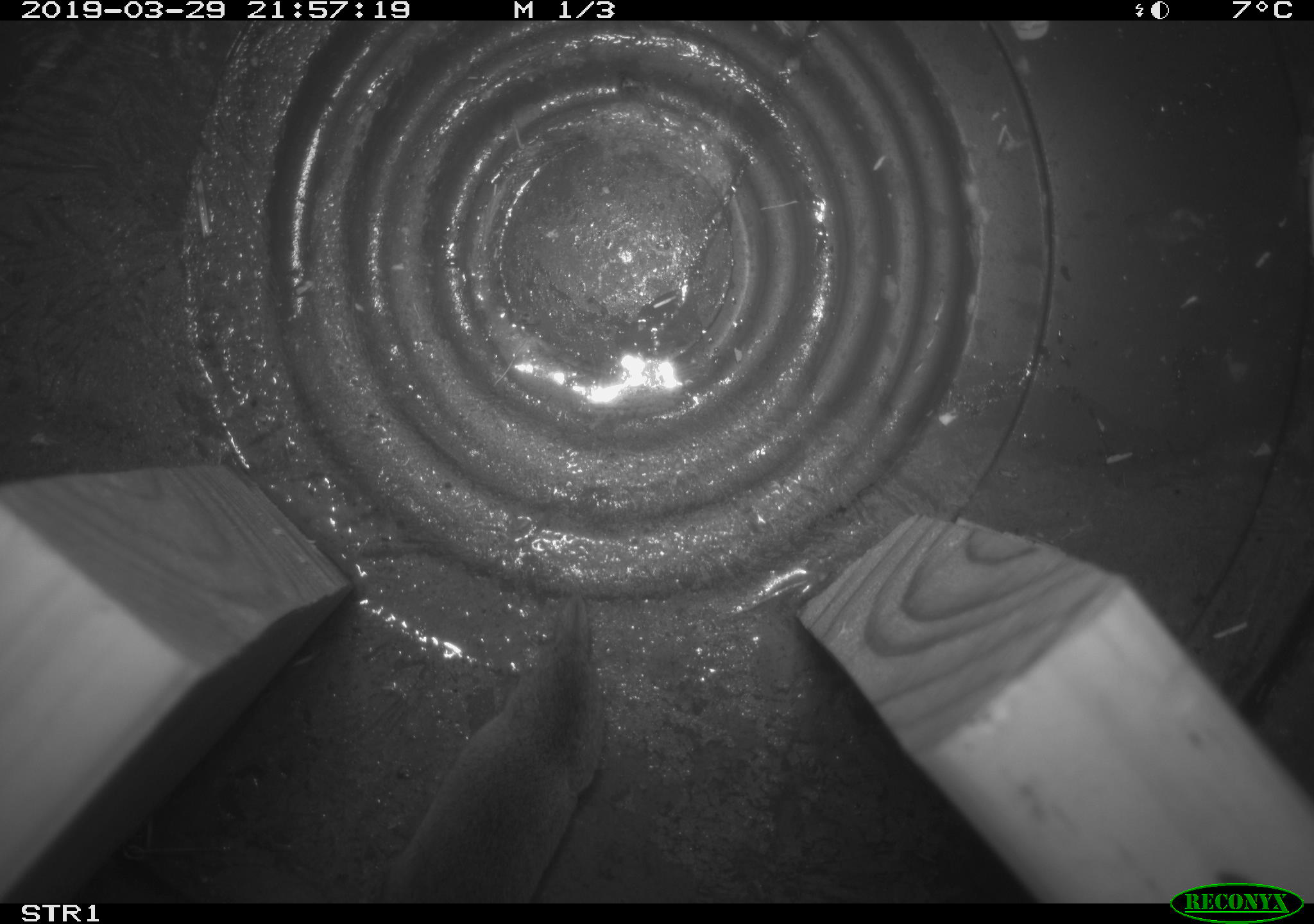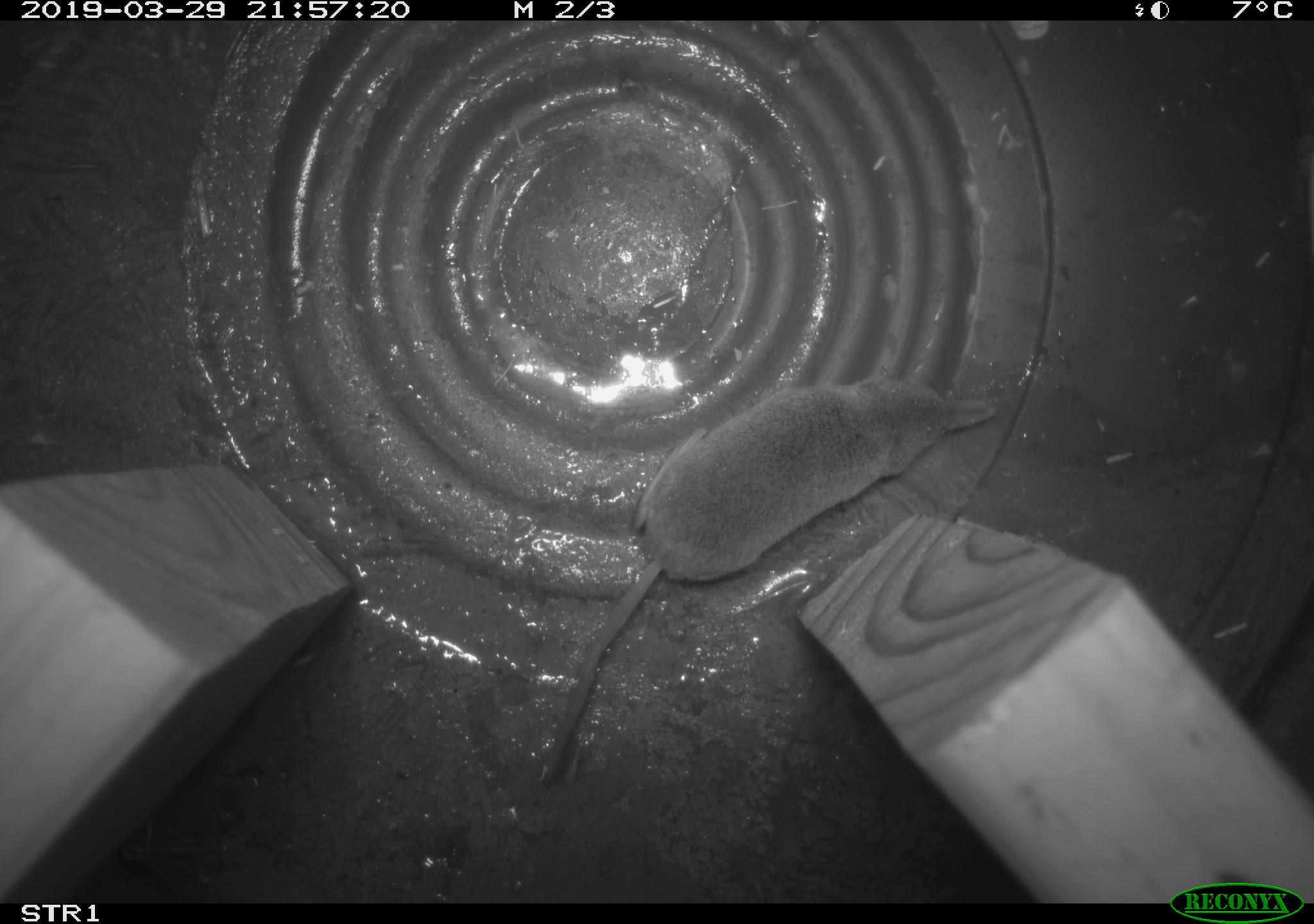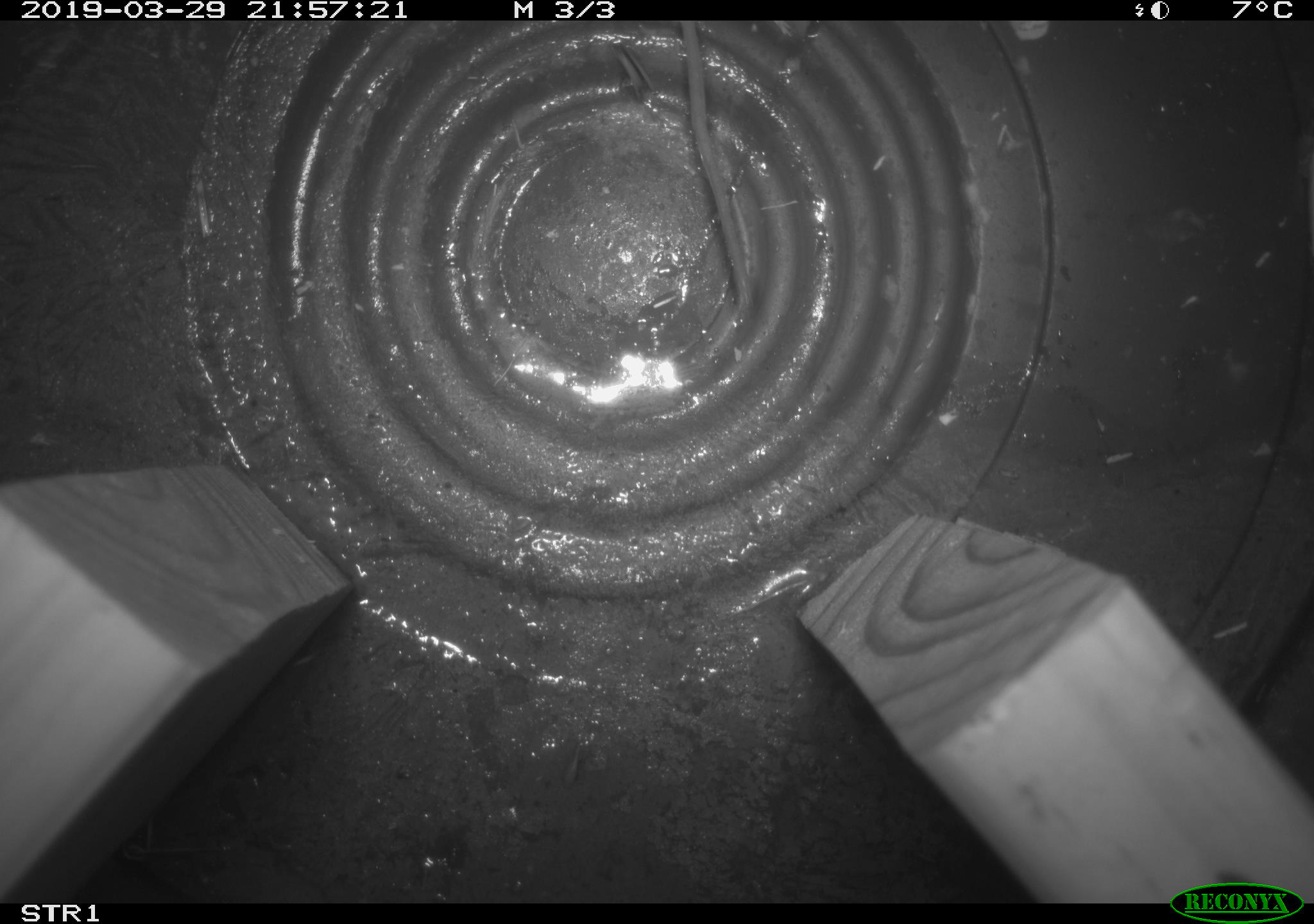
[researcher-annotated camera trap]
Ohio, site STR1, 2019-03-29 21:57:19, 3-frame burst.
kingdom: Animalia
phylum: Chordata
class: Mammalia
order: Eulipotyphla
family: Soricidae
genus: Sorex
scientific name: Sorex cinereus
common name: masked shrew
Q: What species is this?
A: Masked shrew (Sorex cinereus).